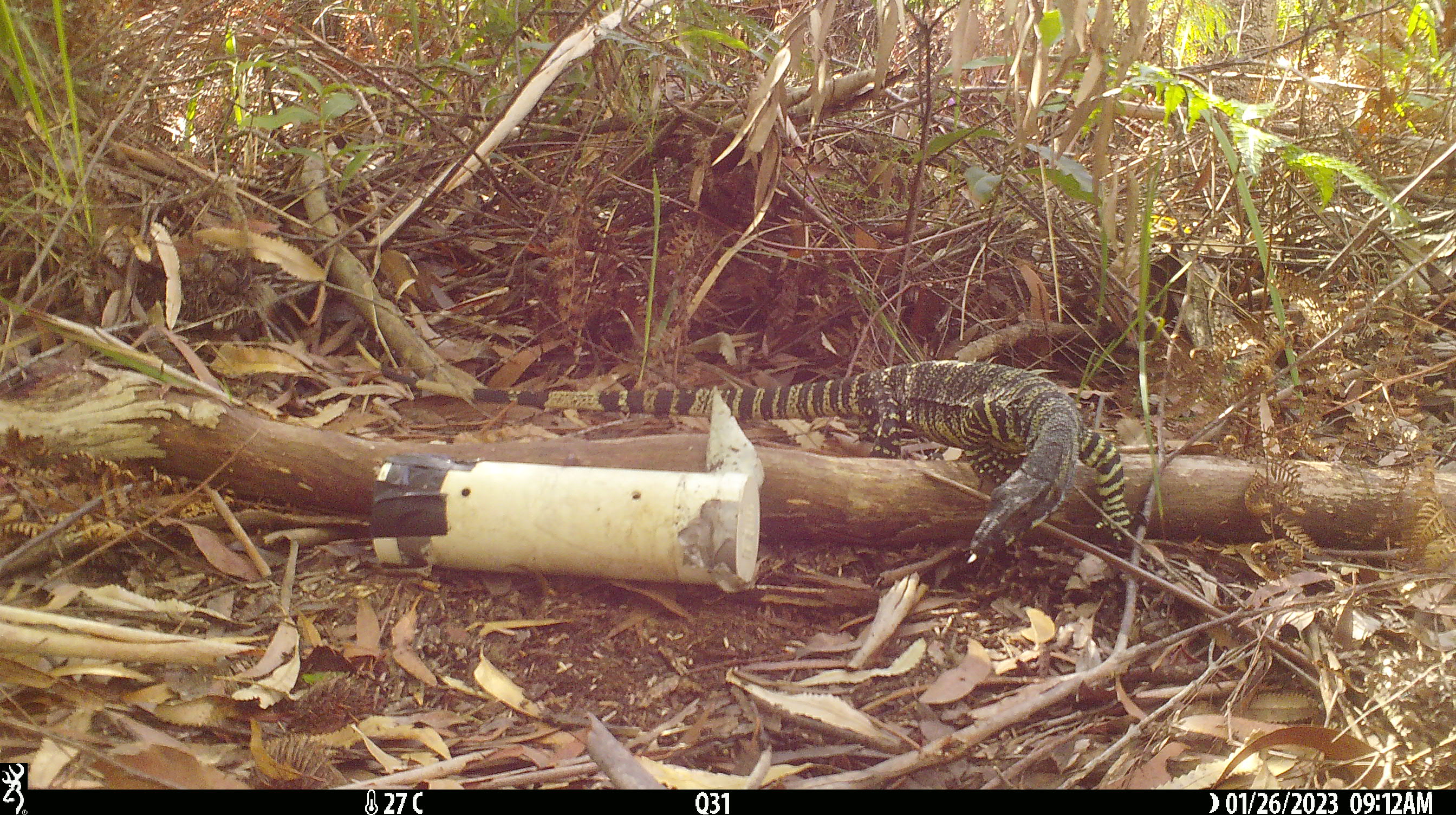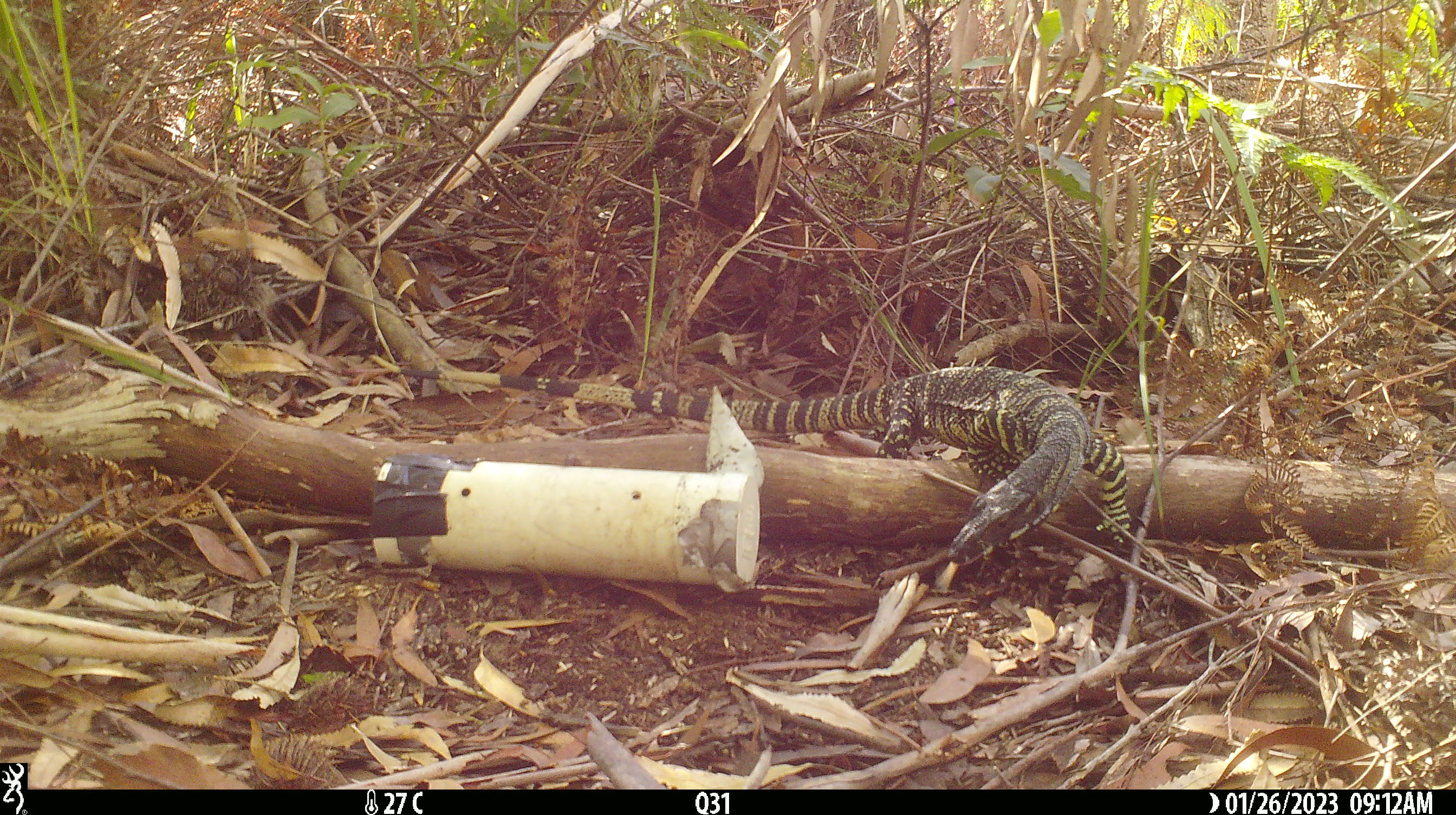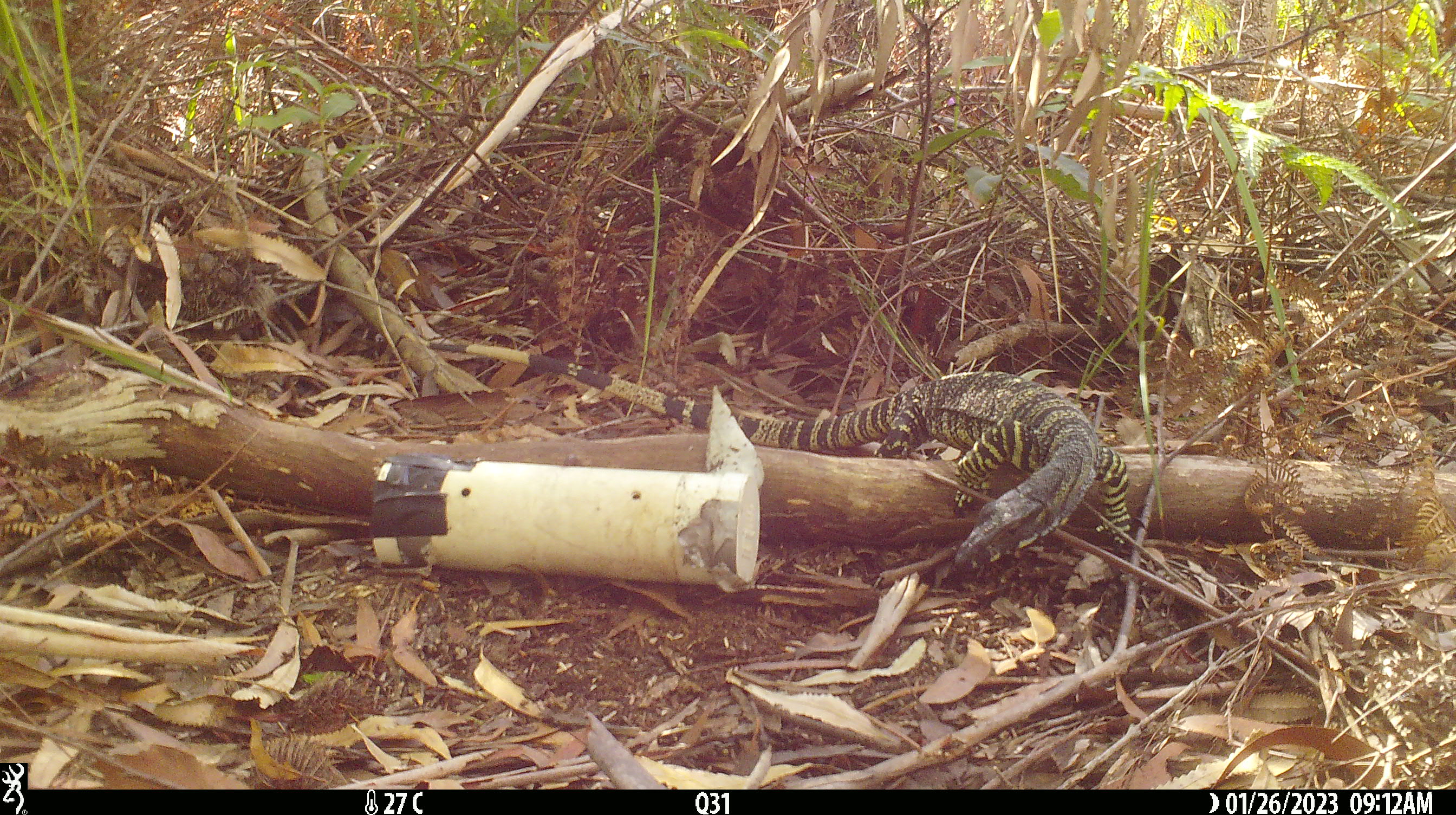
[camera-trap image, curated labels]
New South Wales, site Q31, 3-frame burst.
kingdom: Animalia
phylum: Chordata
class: Reptilia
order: Squamata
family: Varanidae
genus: Varanus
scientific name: Varanus varius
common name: lace monitor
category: goanna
Goanna (lace monitor) (Varanus varius).